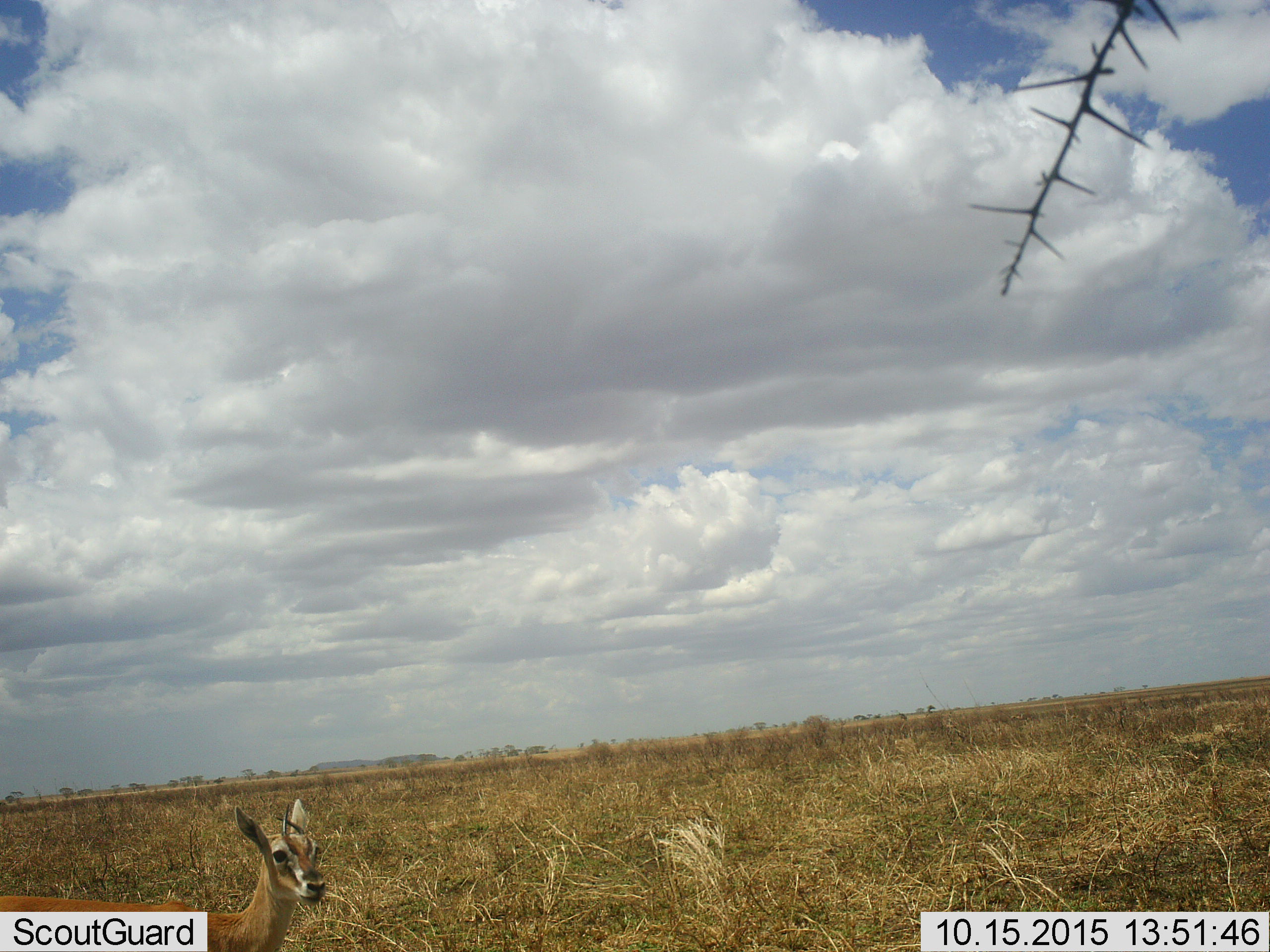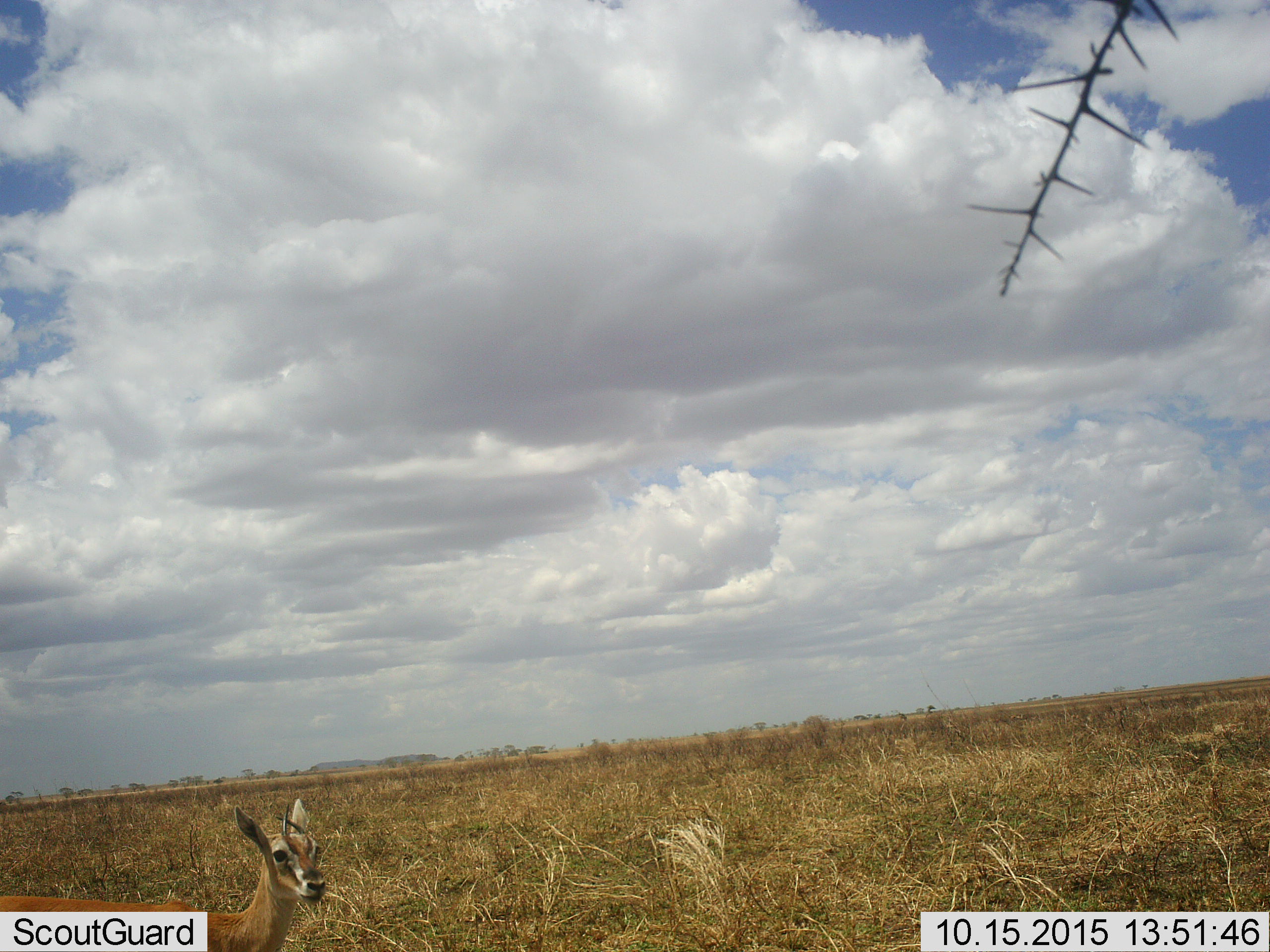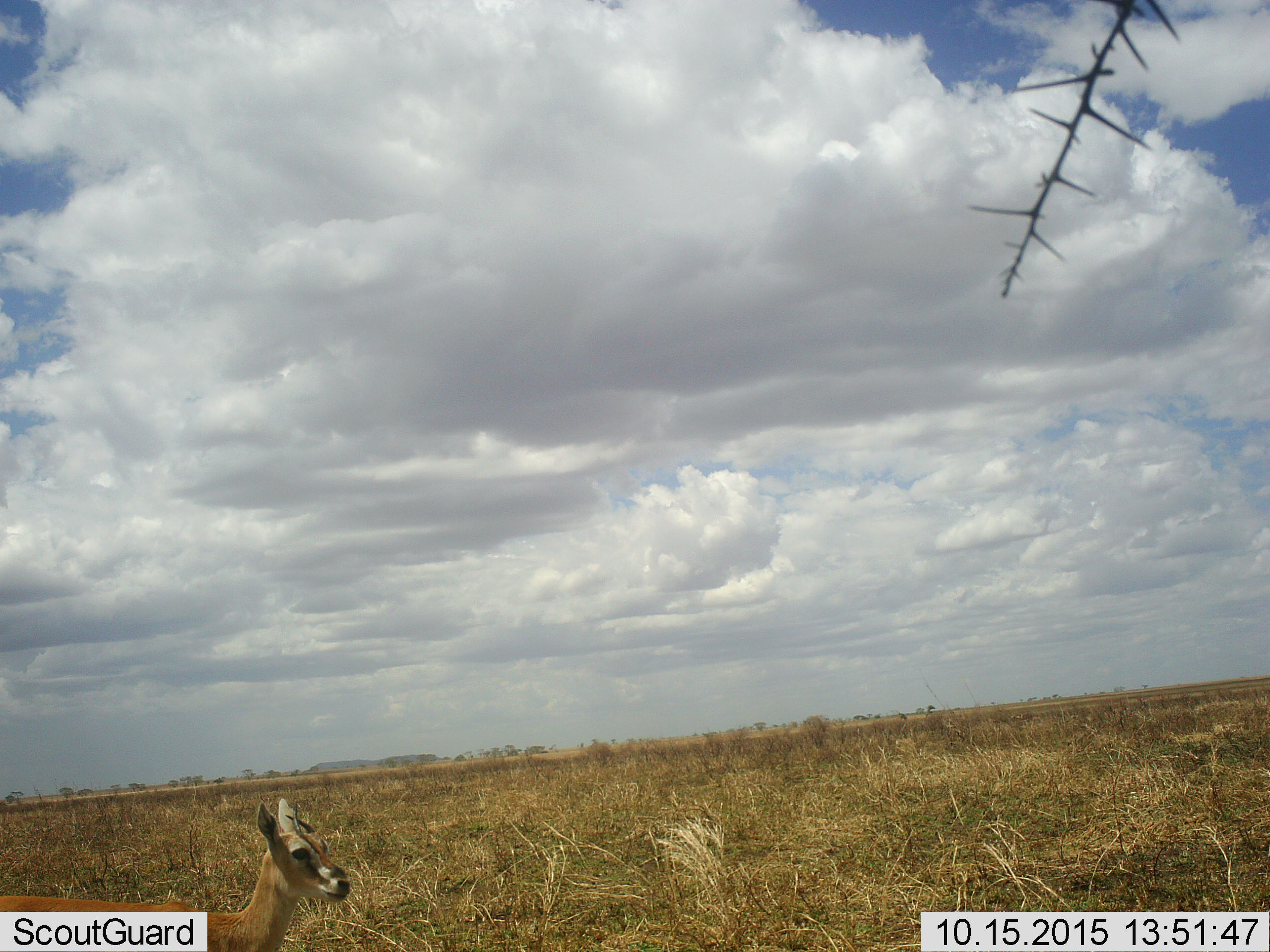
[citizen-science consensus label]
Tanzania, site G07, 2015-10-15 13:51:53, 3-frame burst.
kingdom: Animalia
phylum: Chordata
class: Mammalia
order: Artiodactyla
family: Bovidae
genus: Eudorcas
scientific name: Eudorcas thomsonii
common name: thomson's gazelle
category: gazellethomsons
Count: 1.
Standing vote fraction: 86%.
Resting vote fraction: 0%.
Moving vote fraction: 14%.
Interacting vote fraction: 0%.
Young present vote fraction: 0%.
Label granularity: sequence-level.